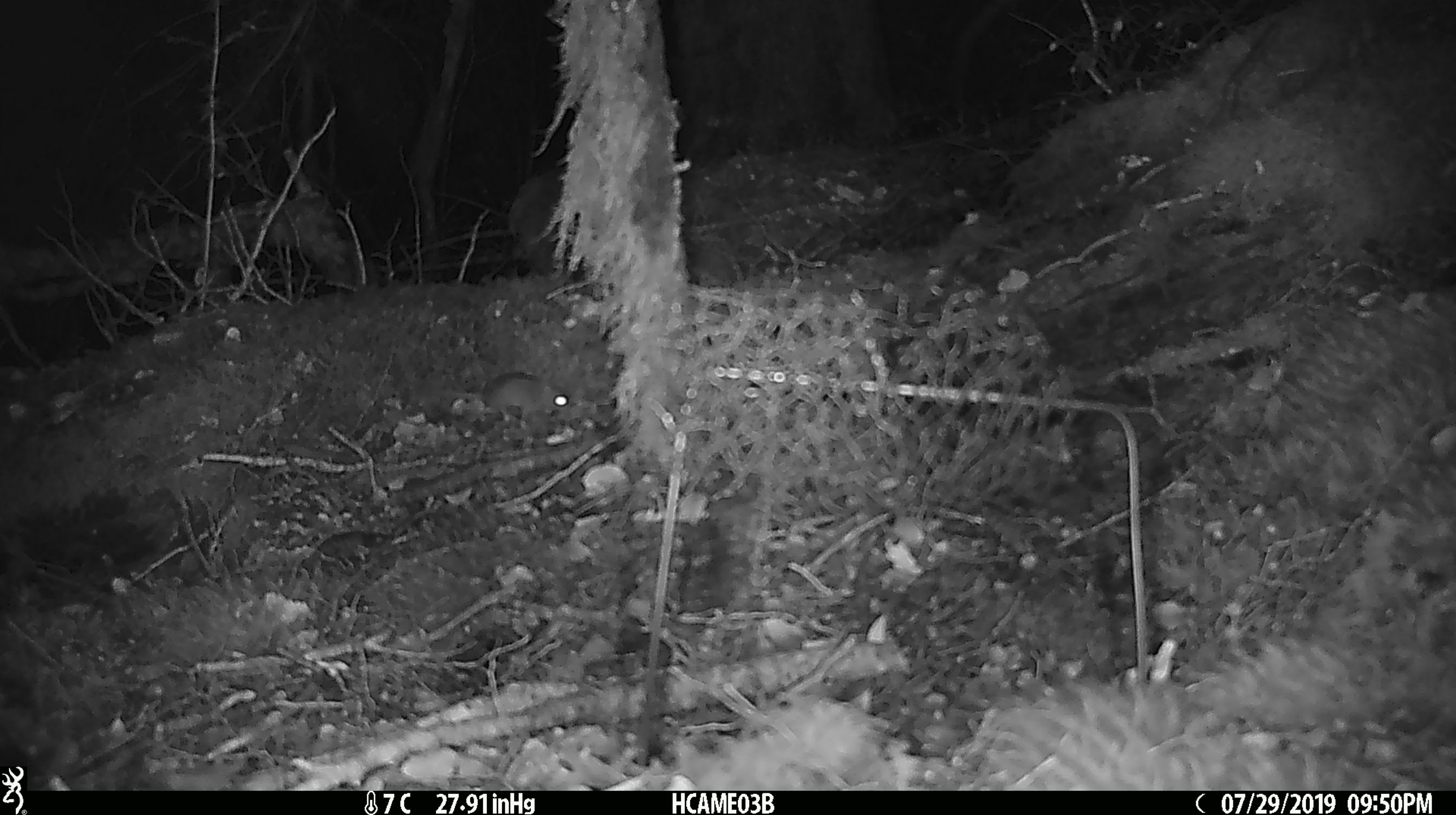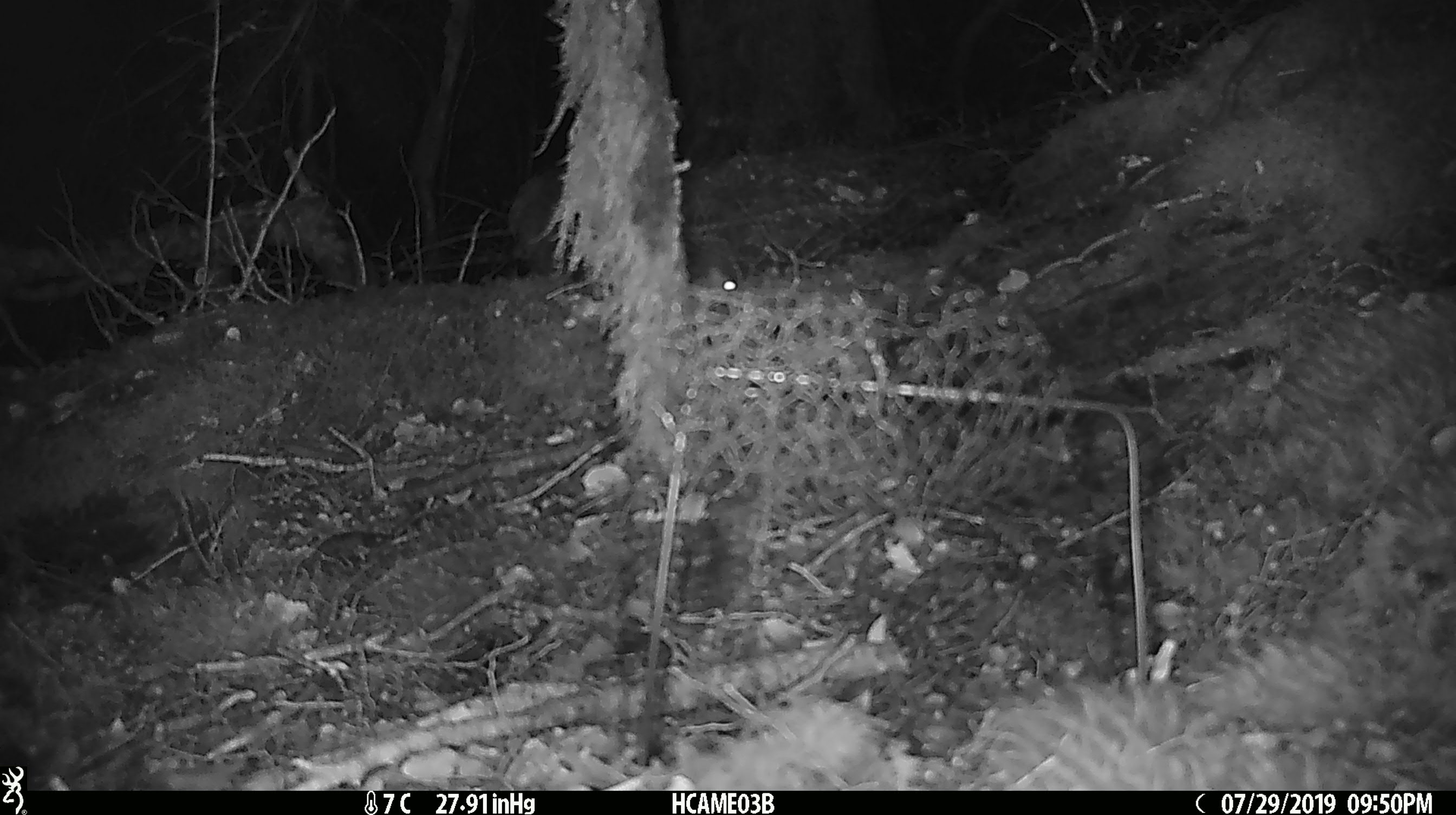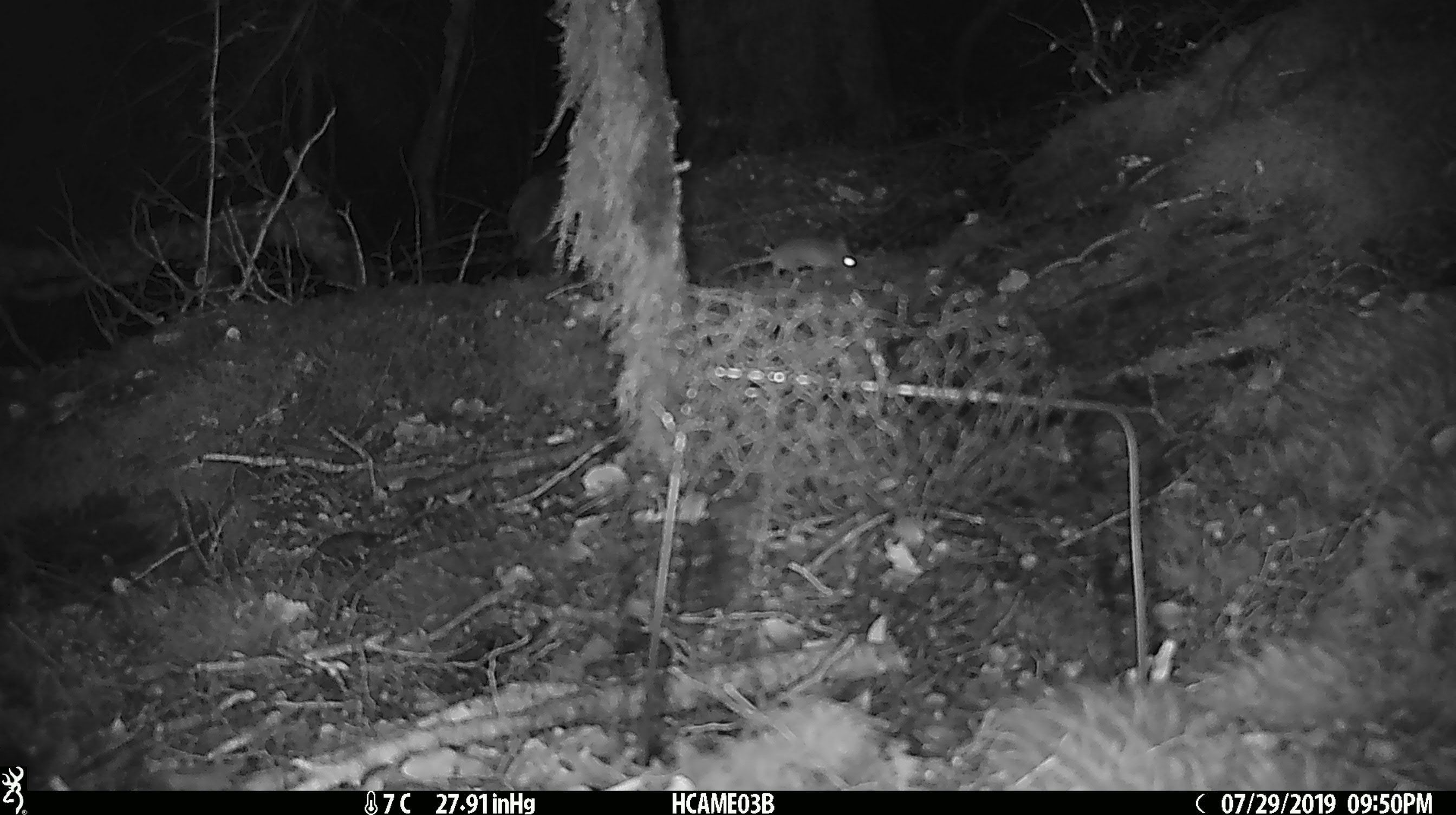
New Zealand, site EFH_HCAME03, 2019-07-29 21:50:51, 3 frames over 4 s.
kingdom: Animalia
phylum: Chordata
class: Mammalia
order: Rodentia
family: Muridae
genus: Mus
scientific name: Mus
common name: mouse